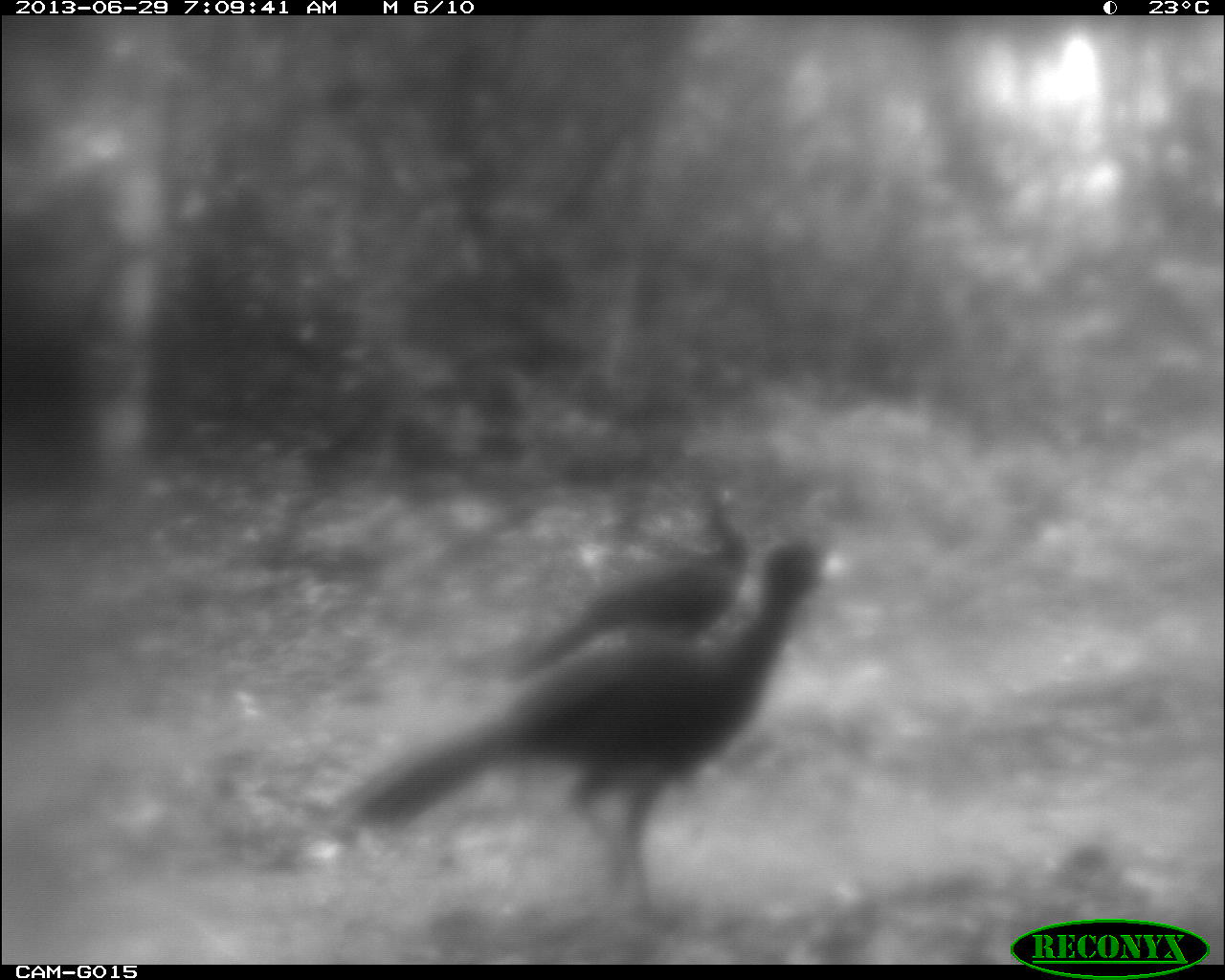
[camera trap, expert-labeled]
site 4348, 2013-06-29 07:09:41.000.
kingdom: Animalia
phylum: Chordata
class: Aves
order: Galliformes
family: Cracidae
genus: Crax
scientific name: Crax rubra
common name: great curassow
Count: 2.